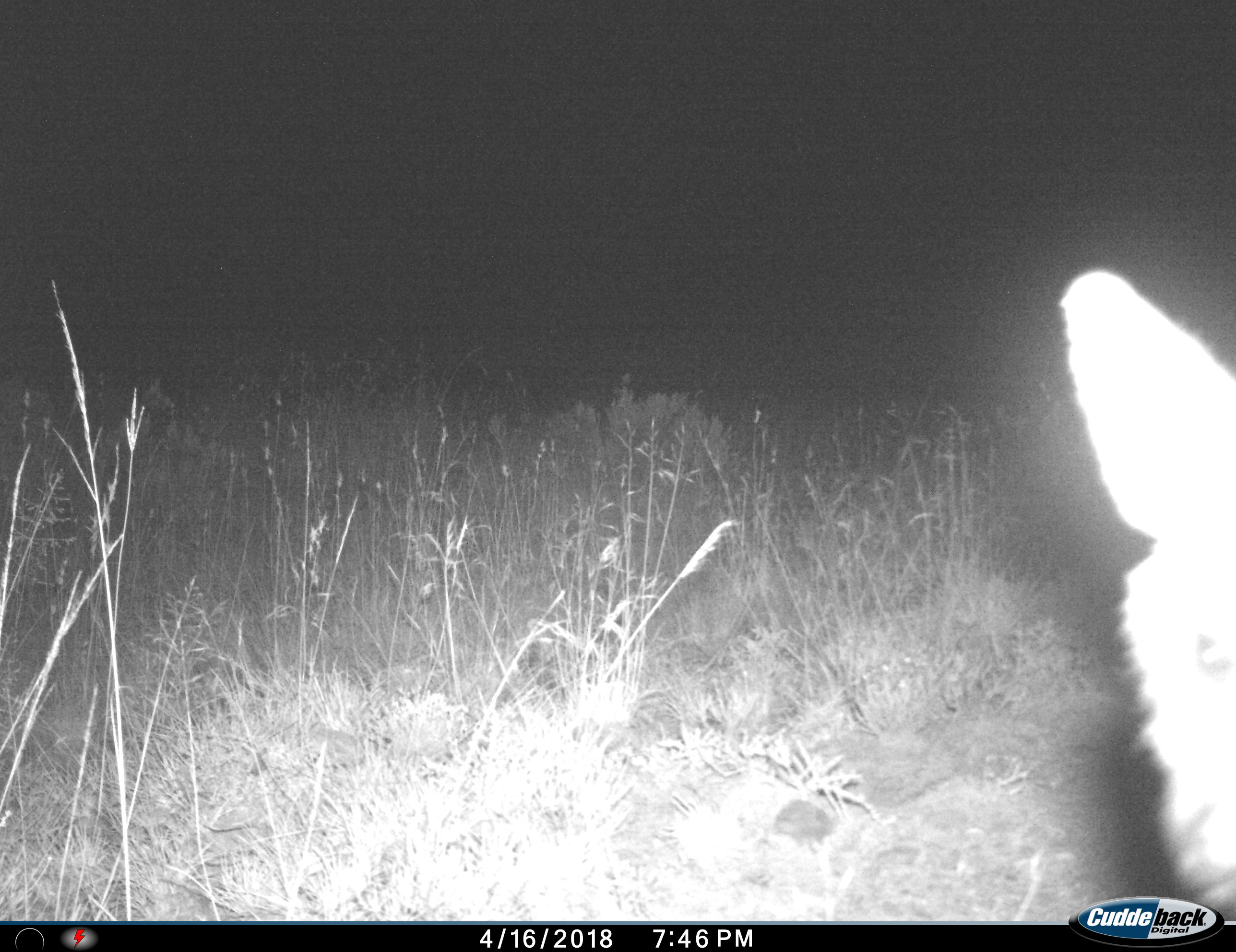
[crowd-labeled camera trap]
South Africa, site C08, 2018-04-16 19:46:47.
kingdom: Animalia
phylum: Chordata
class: Mammalia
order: Carnivora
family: Hyaenidae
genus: Parahyaena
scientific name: Parahyaena brunnea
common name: brown hyena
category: hyenabrown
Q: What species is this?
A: Hyenabrown (brown hyena) (Parahyaena brunnea).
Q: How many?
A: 1.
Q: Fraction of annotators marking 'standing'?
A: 33%.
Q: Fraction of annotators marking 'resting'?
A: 0%.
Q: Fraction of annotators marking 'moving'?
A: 67%.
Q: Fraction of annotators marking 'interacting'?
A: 0%.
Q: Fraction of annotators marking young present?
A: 33%.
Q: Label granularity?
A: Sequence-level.